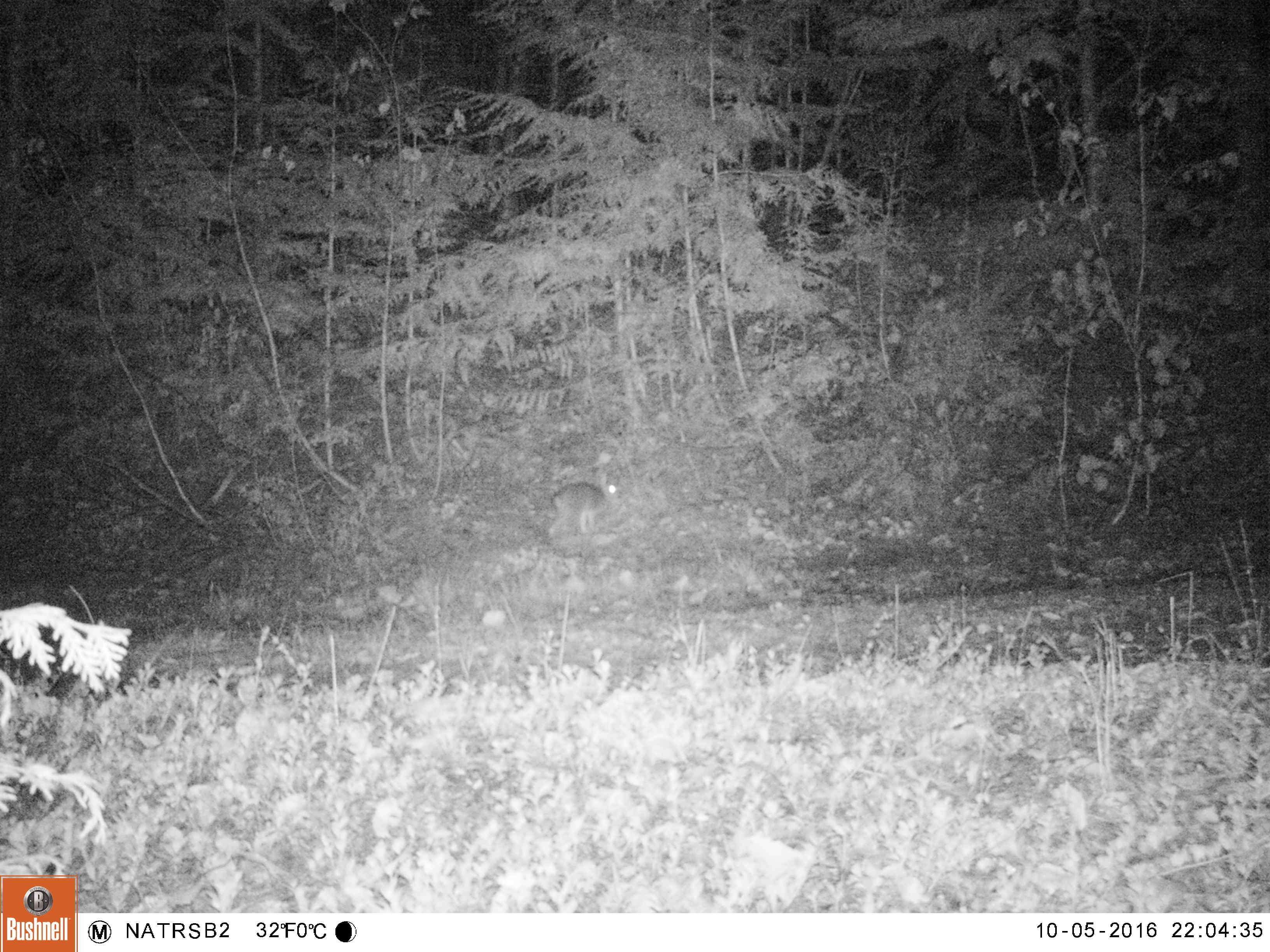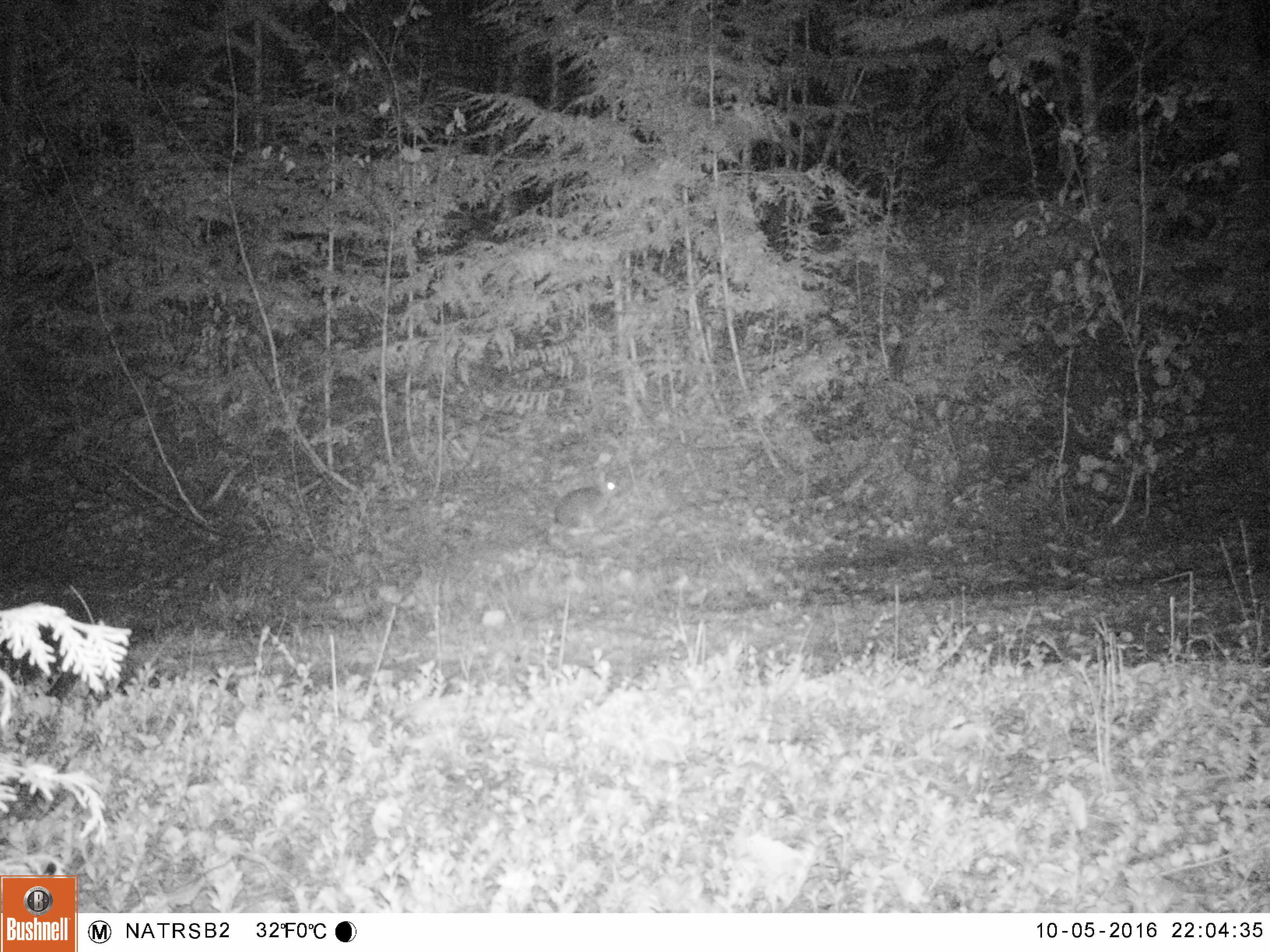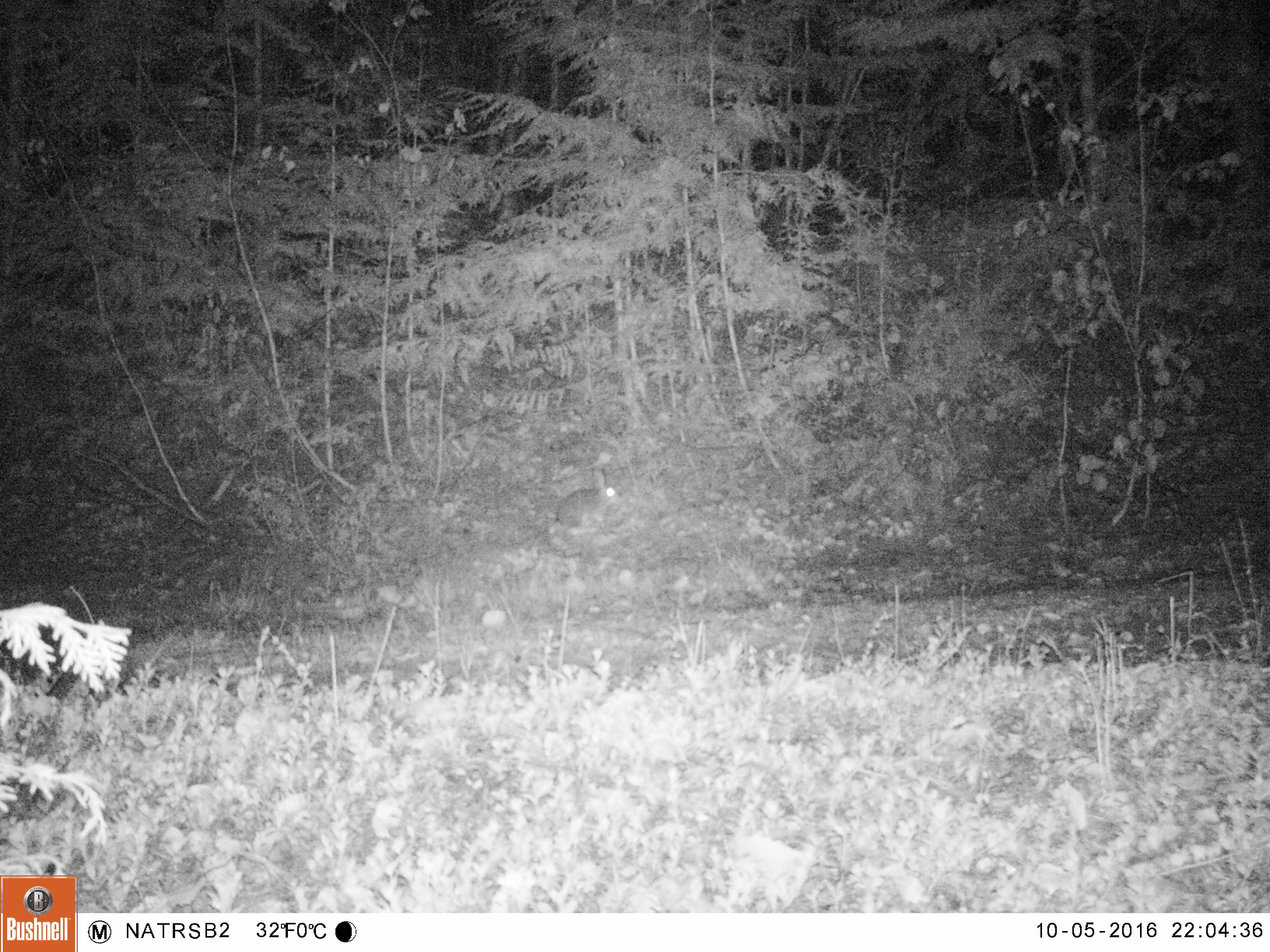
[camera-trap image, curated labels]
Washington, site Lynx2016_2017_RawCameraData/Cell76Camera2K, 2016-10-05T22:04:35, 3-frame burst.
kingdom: Animalia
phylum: Chordata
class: Mammalia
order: Lagomorpha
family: Leporidae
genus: Lepus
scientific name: Lepus americanus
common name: snowshoe hare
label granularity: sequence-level